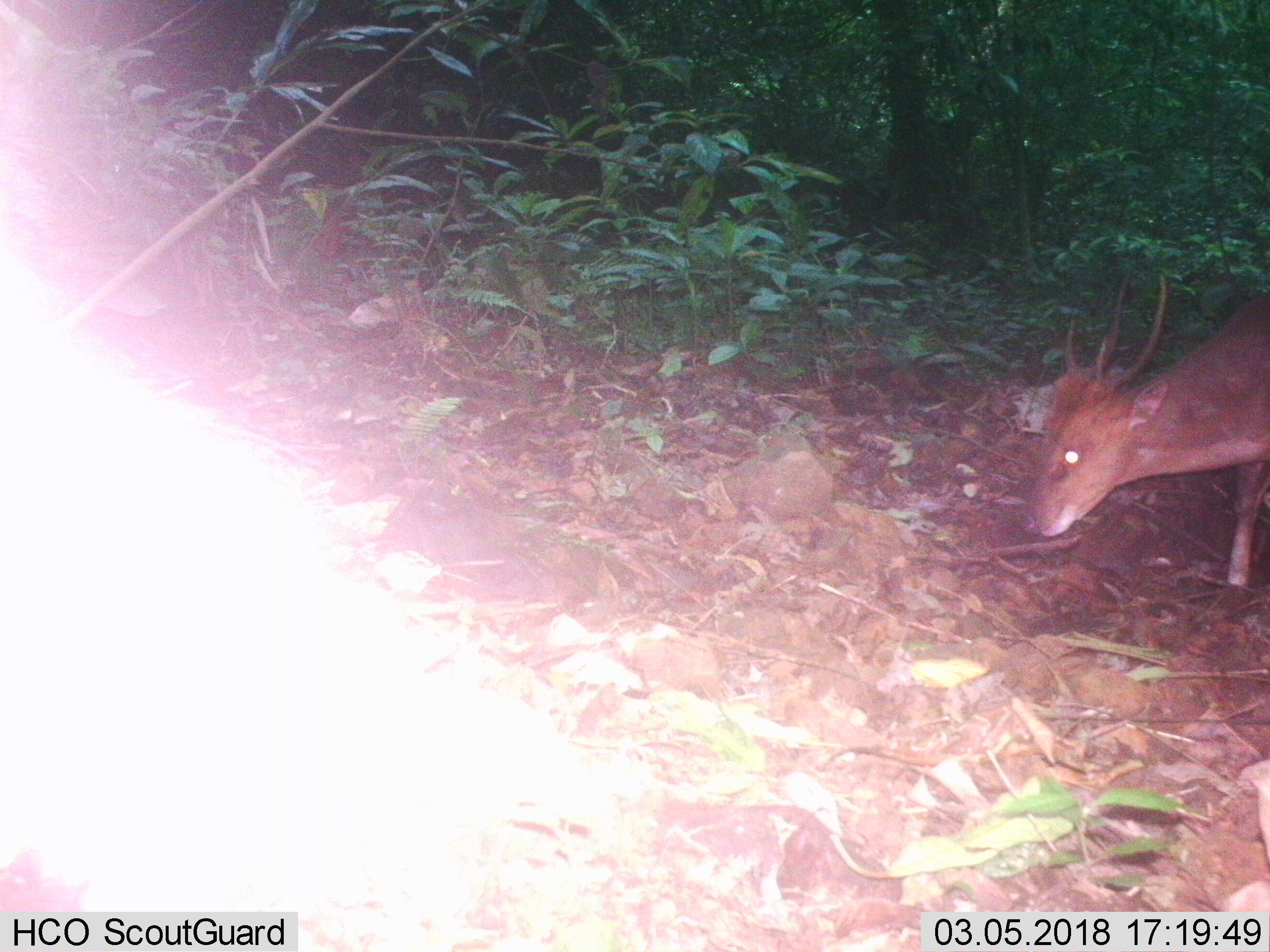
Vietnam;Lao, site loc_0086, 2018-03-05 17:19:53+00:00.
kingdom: Animalia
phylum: Chordata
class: Mammalia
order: Artiodactyla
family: Cervidae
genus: Muntiacus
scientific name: Muntiacus vuquangensis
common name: large-antlered muntjac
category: large antlered muntjac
Large antlered muntjac (large-antlered muntjac) (Muntiacus vuquangensis). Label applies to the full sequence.